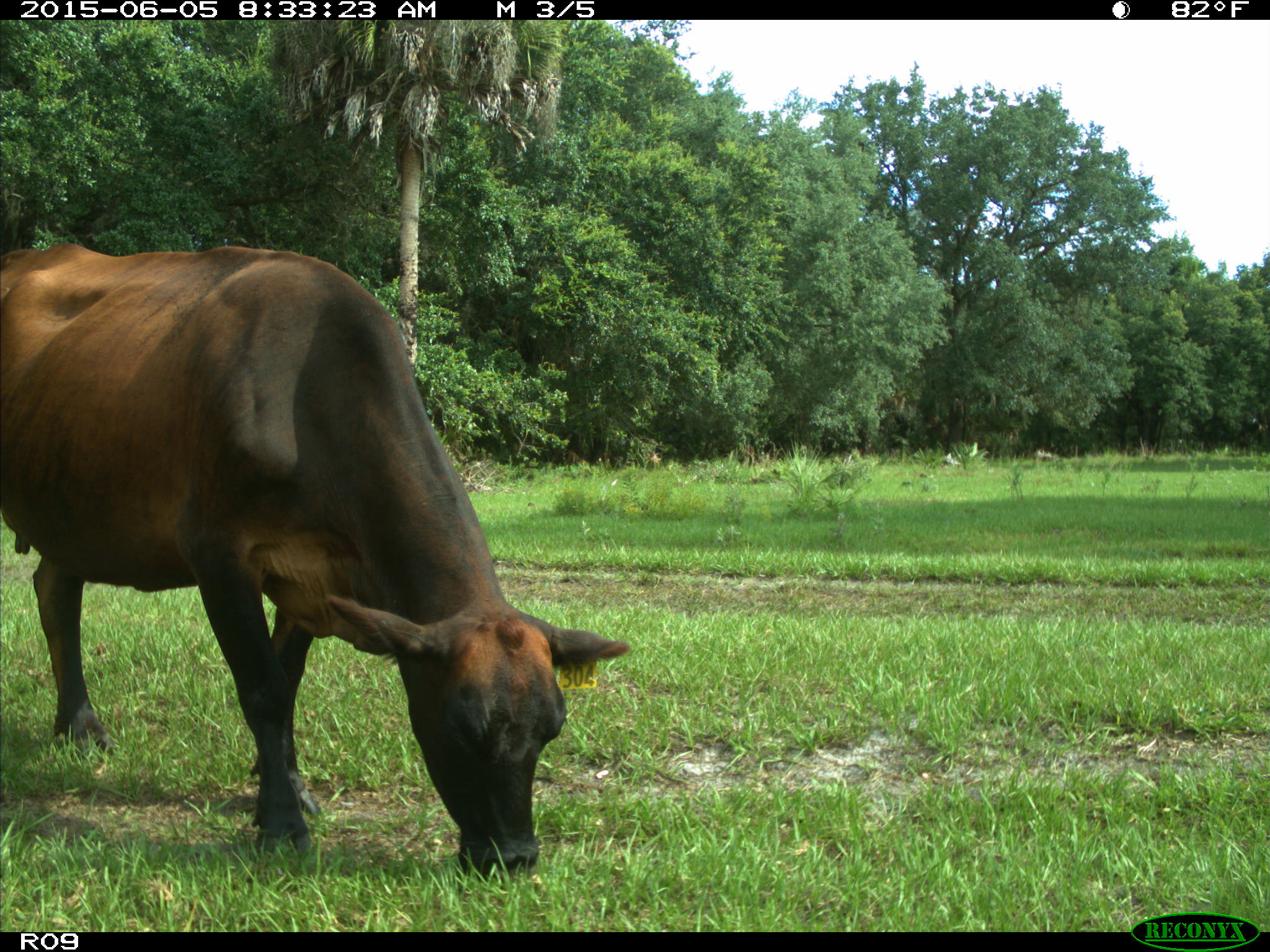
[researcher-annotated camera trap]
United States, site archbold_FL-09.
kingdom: Animalia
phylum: Chordata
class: Mammalia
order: Artiodactyla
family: Bovidae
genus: Bos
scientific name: Bos taurus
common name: domestic cow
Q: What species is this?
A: Bos taurus (domestic cow).